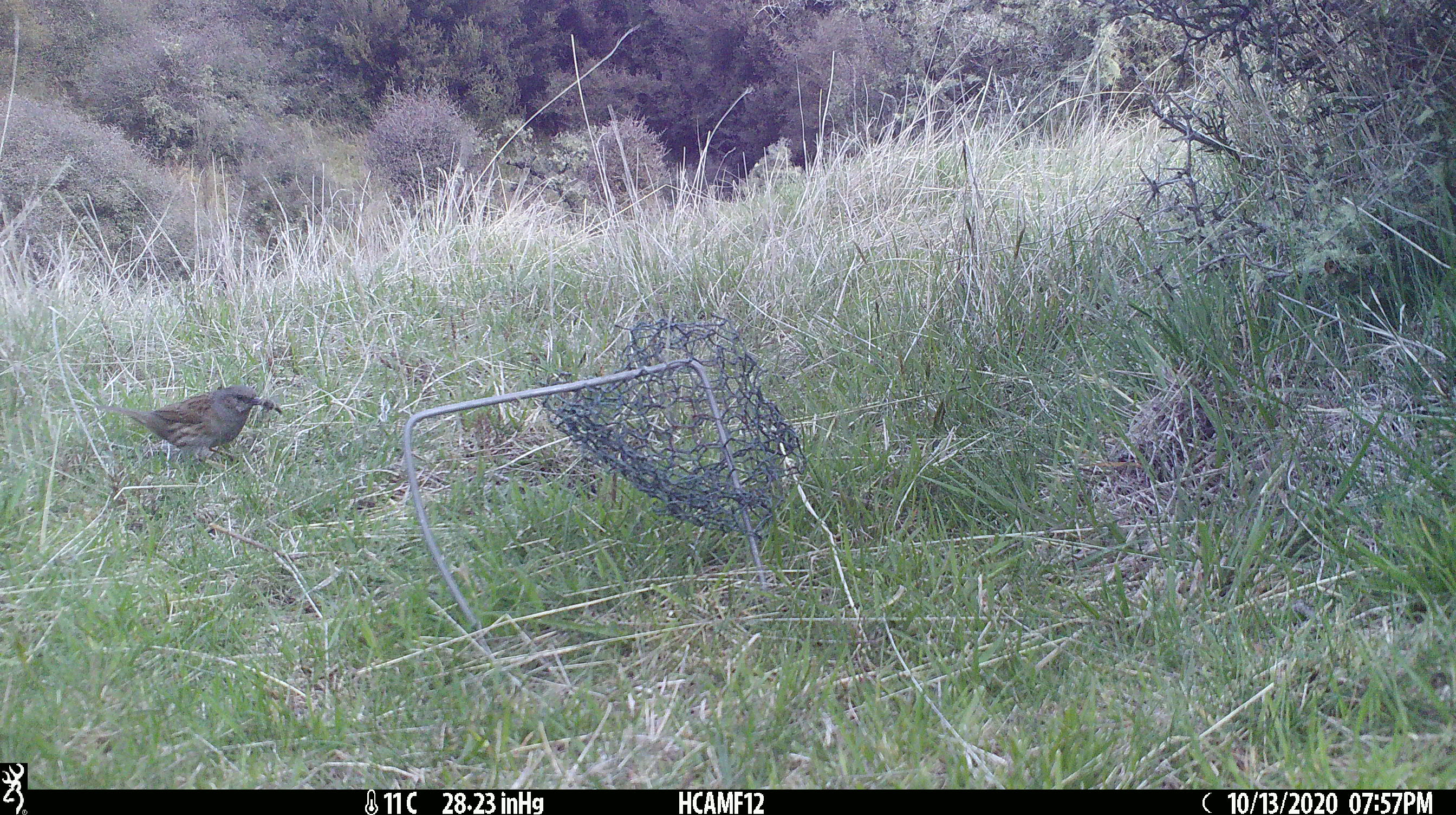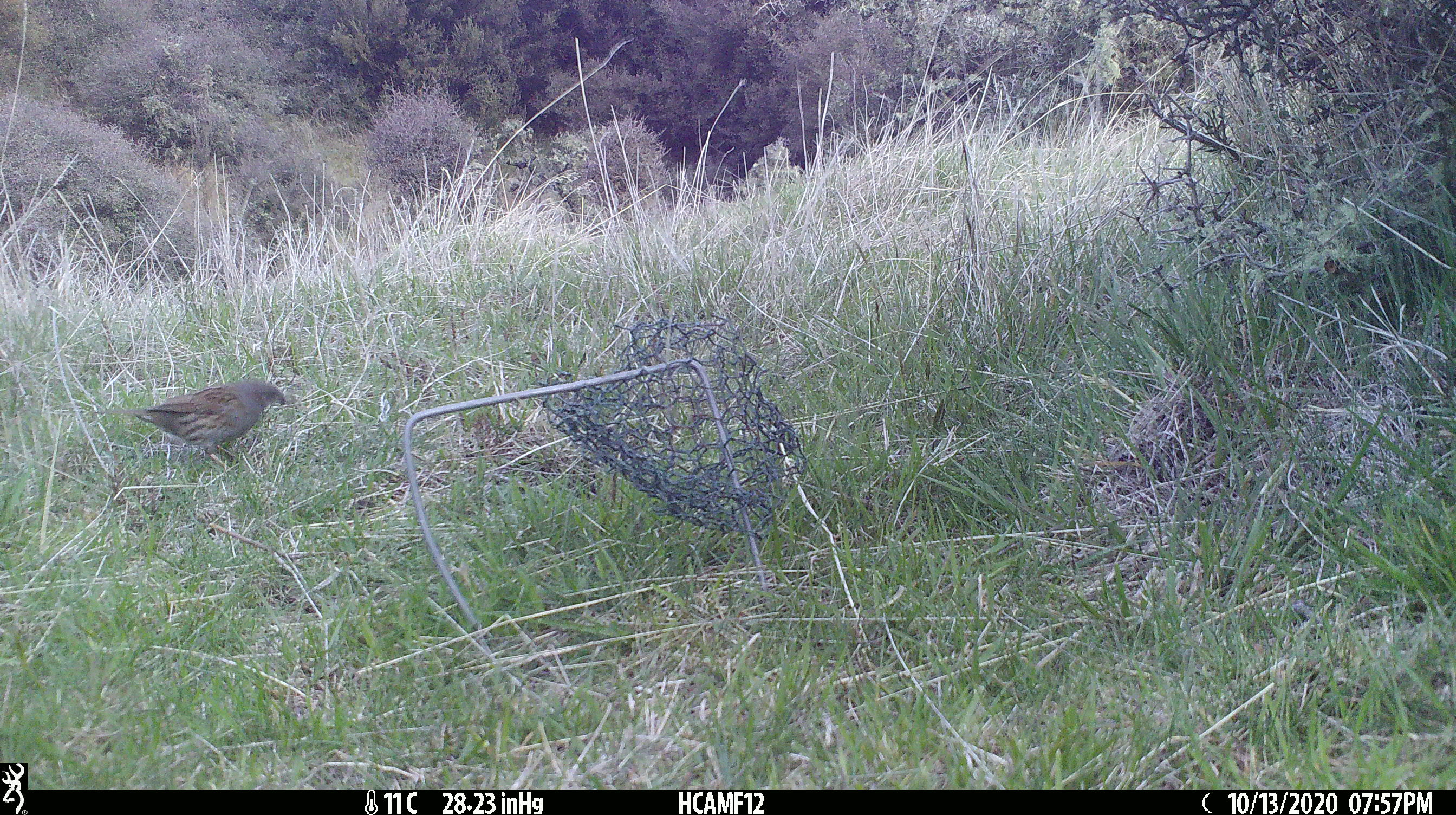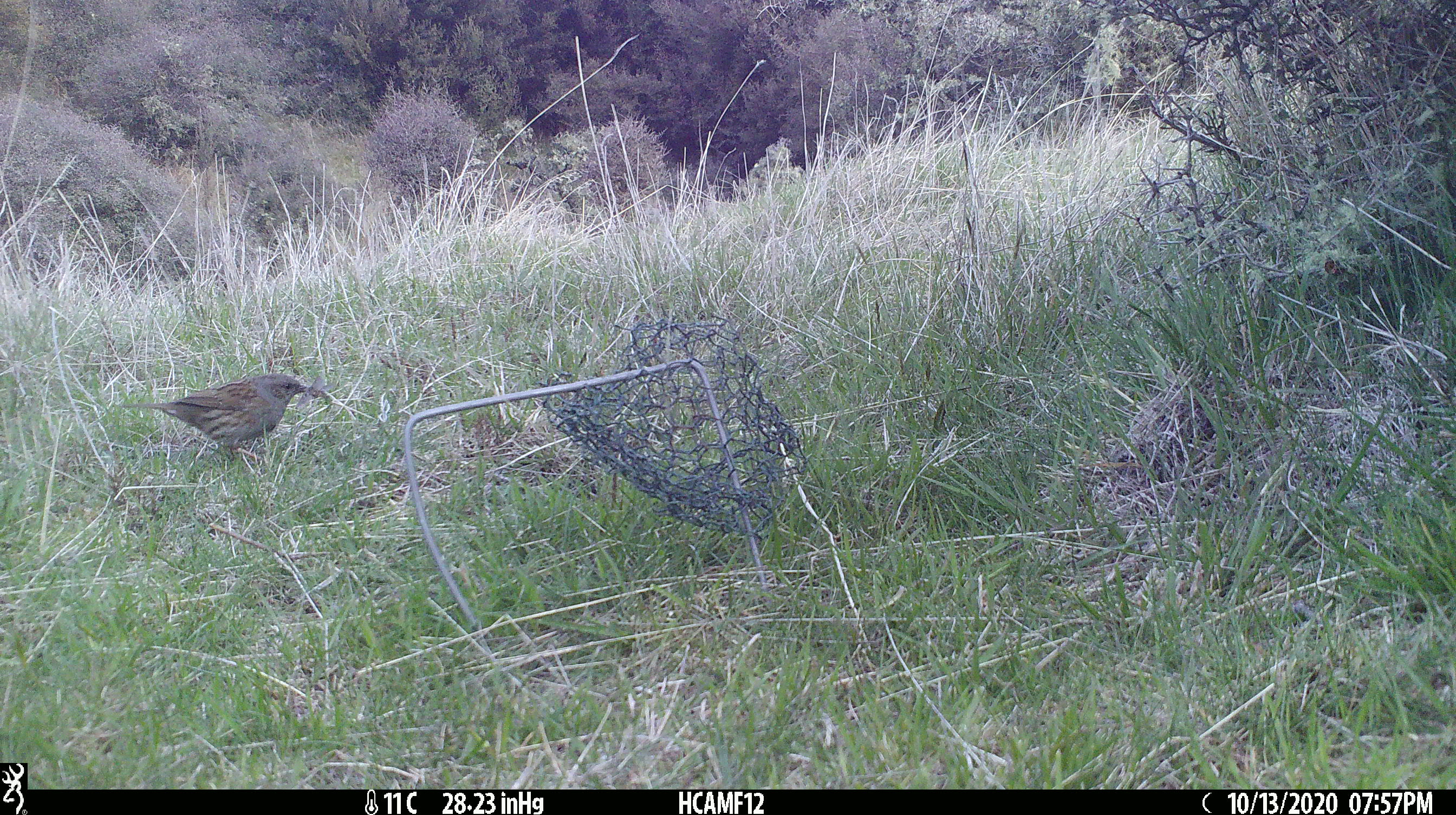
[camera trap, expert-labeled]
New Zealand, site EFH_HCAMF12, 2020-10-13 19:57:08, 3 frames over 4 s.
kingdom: Animalia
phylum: Chordata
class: Aves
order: Passeriformes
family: Prunellidae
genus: Prunella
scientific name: Prunella modularis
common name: dunnock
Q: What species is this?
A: Dunnock (Prunella modularis).